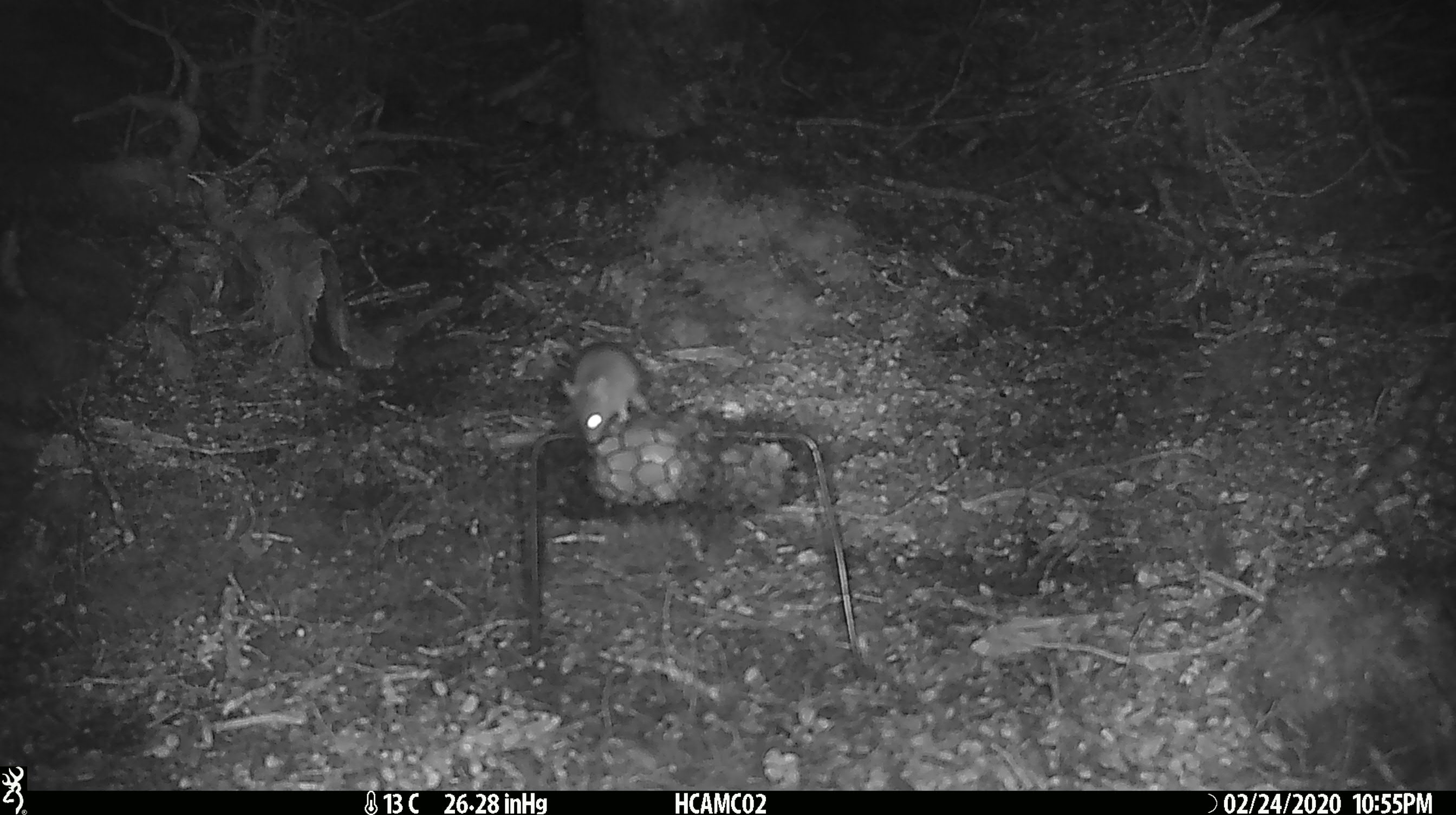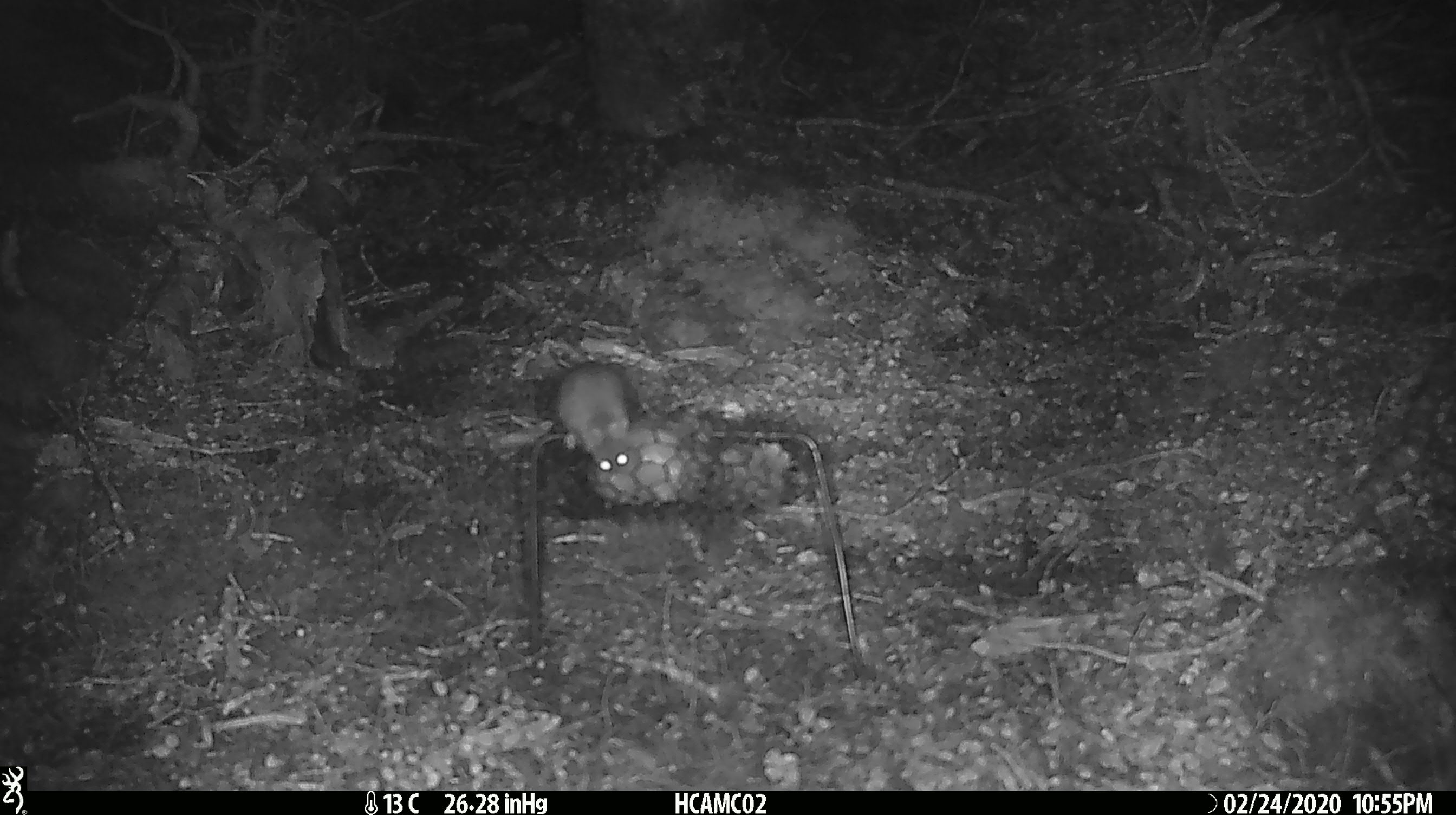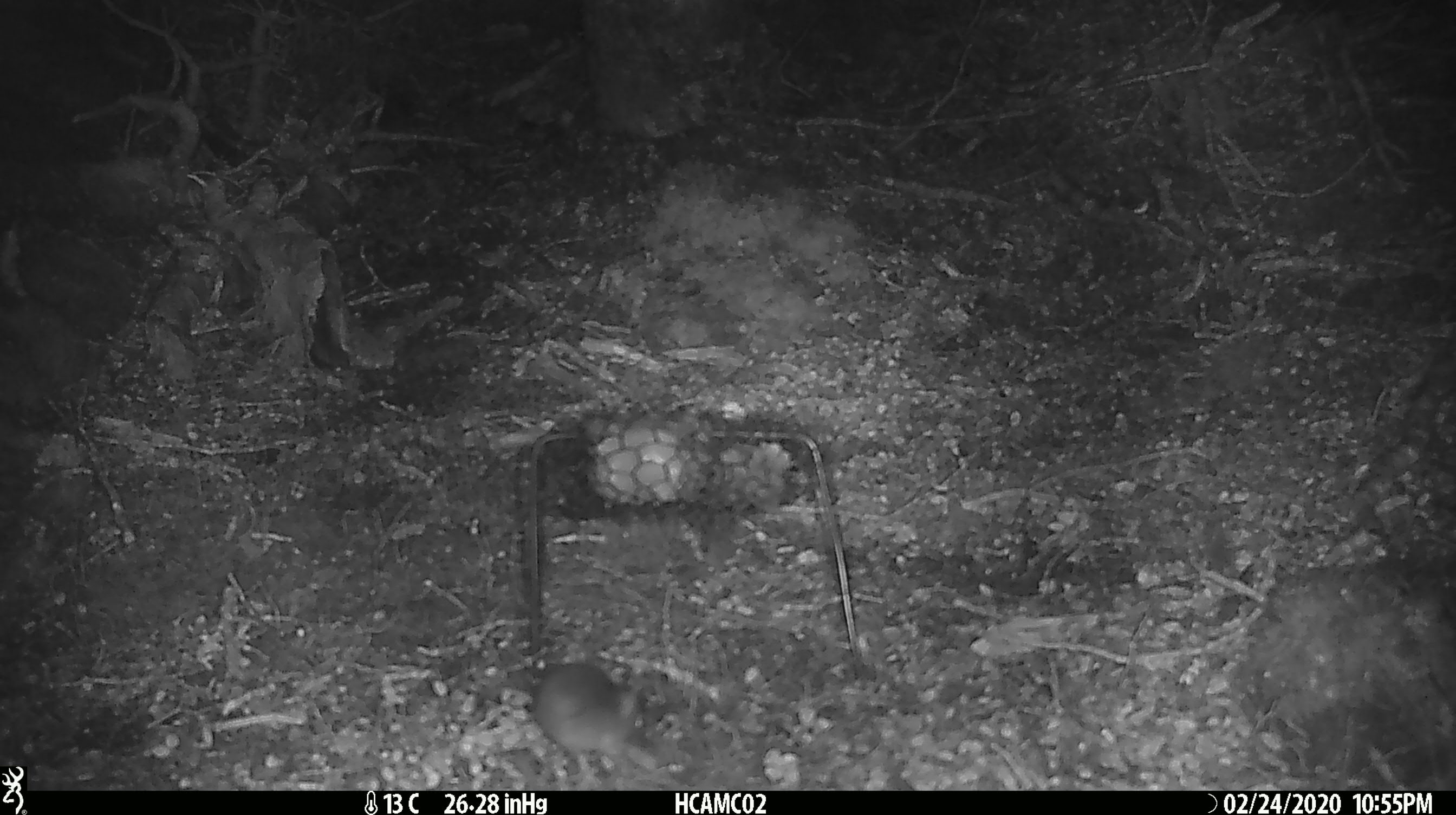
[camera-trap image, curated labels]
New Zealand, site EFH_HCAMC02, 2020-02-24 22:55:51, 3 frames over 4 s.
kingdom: Animalia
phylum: Chordata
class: Mammalia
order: Rodentia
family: Muridae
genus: Mus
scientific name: Mus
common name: mouse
Mouse (Mus).